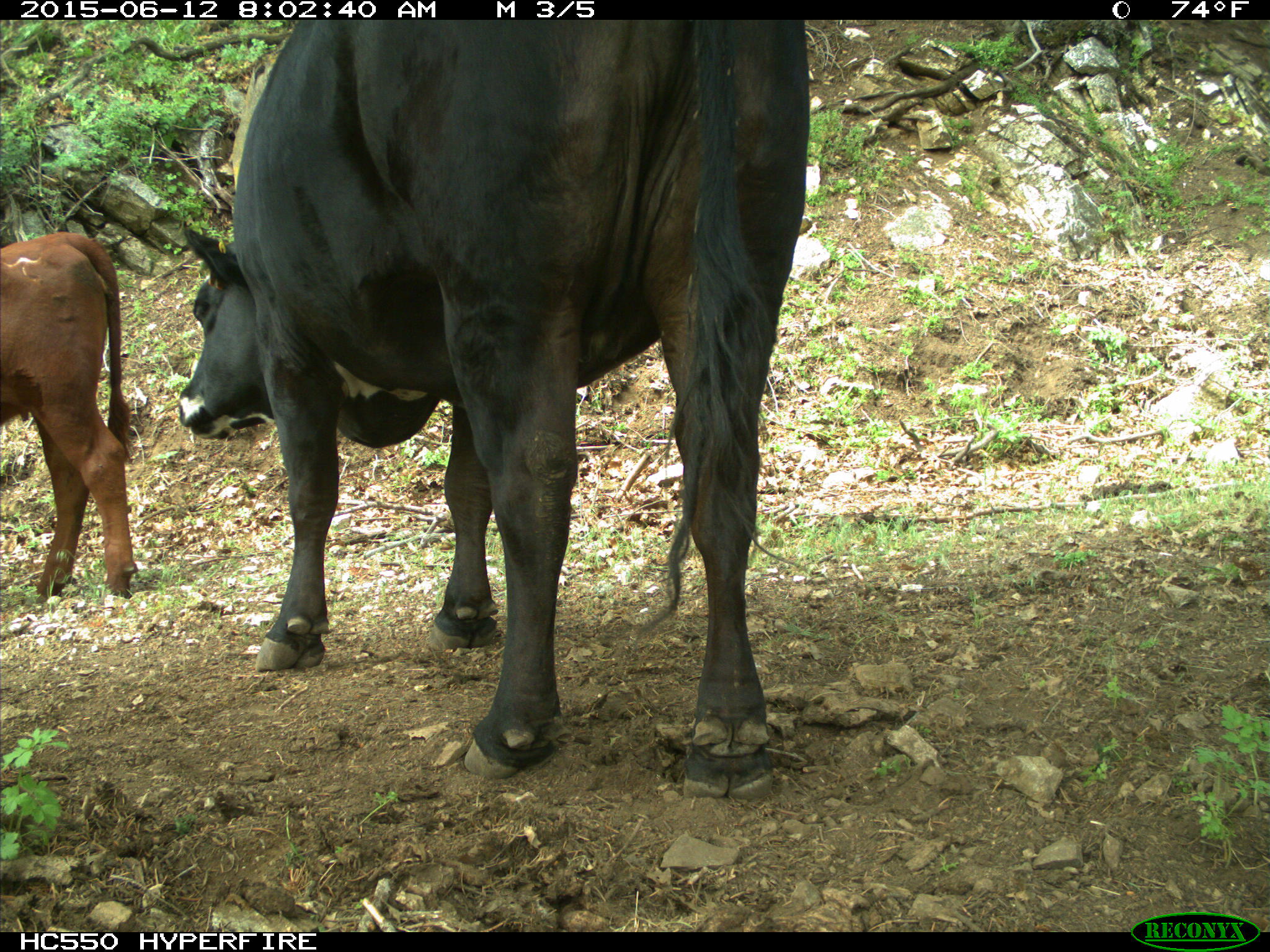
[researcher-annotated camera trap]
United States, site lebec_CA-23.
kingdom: Animalia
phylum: Chordata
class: Mammalia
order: Artiodactyla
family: Bovidae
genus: Bos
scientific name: Bos taurus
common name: domestic cow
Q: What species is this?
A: Bos taurus (domestic cow).